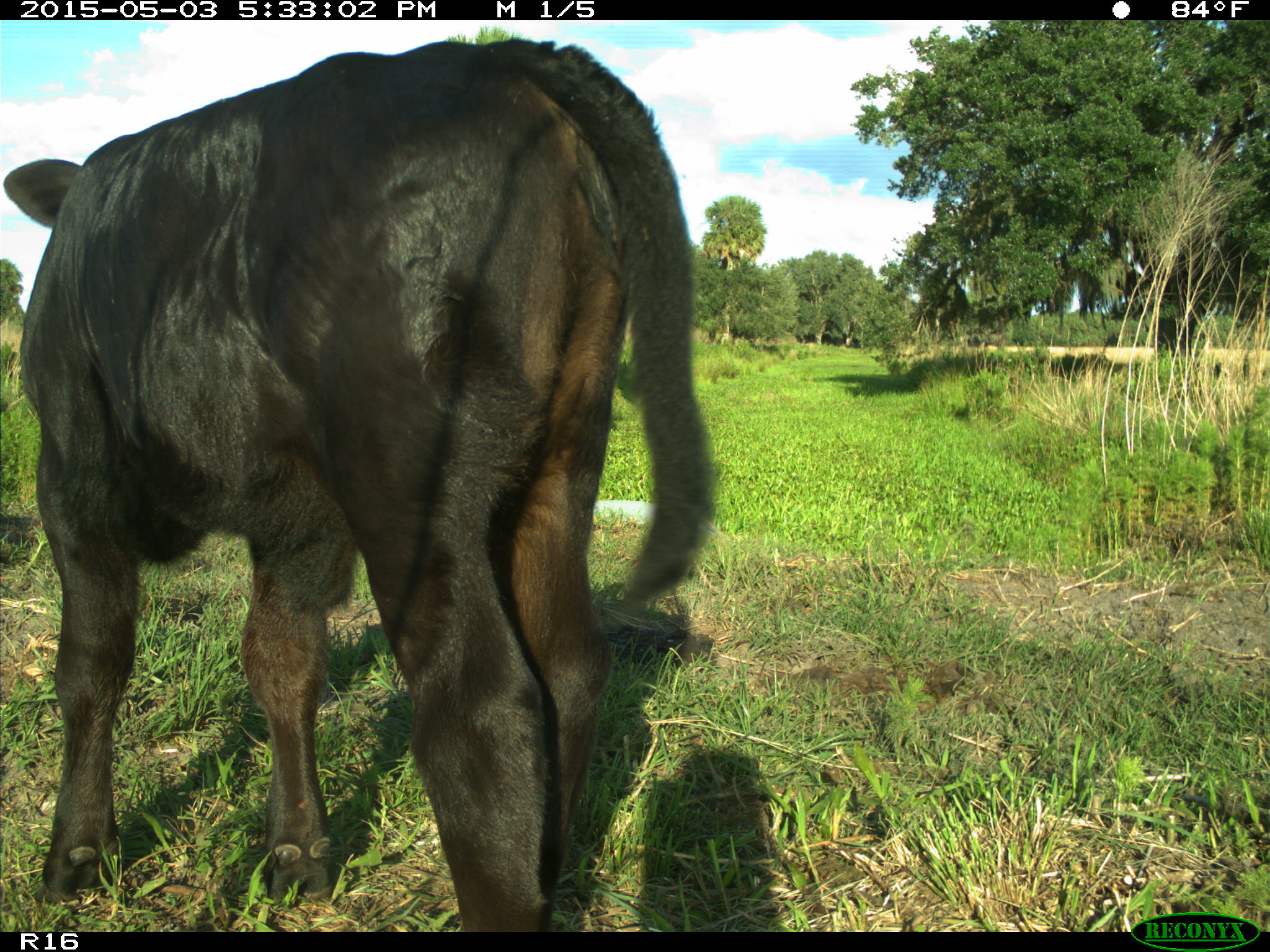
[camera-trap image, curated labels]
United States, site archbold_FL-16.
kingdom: Animalia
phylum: Chordata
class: Mammalia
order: Artiodactyla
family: Bovidae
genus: Bos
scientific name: Bos taurus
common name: domestic cow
Bos taurus (domestic cow).